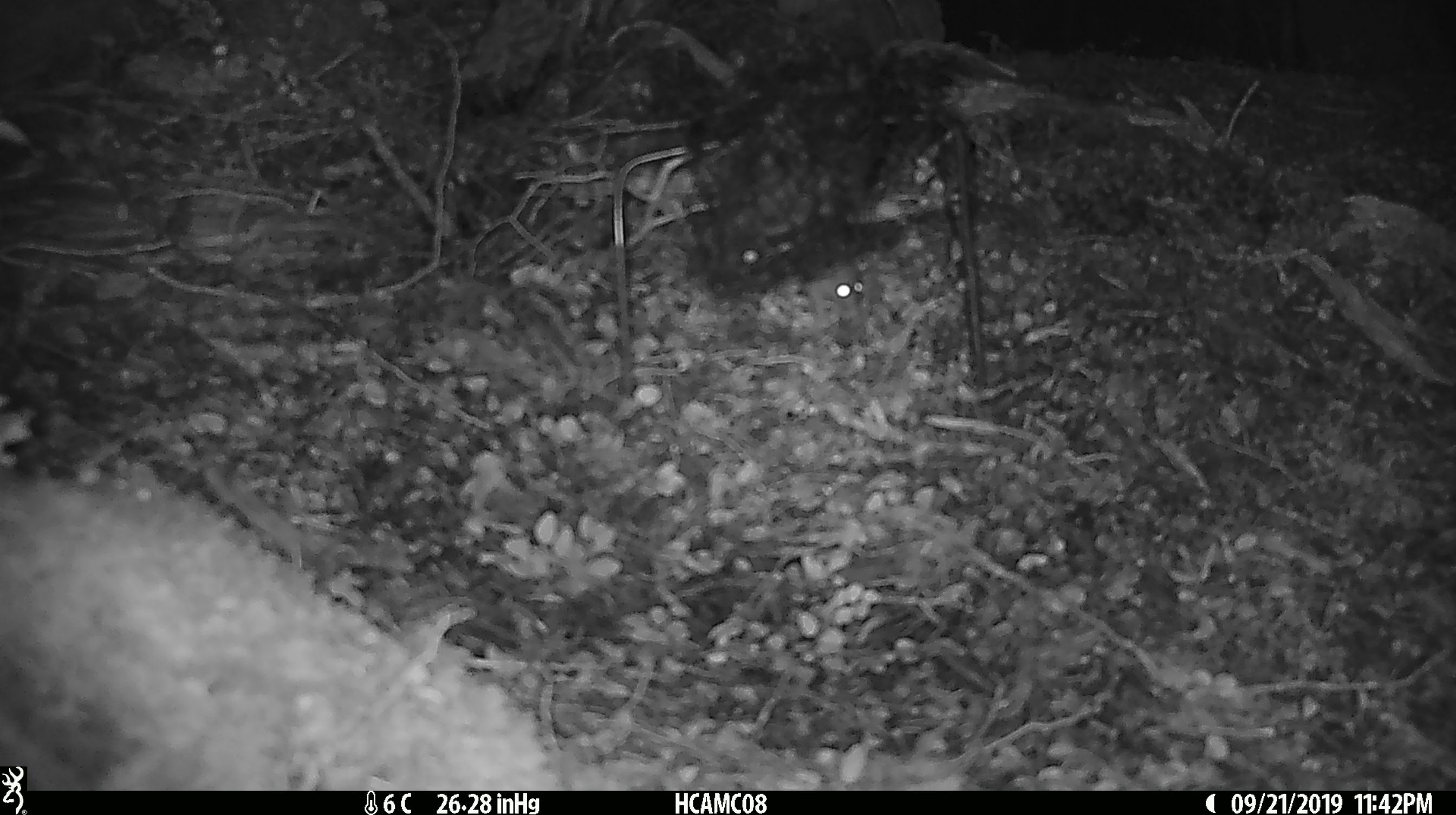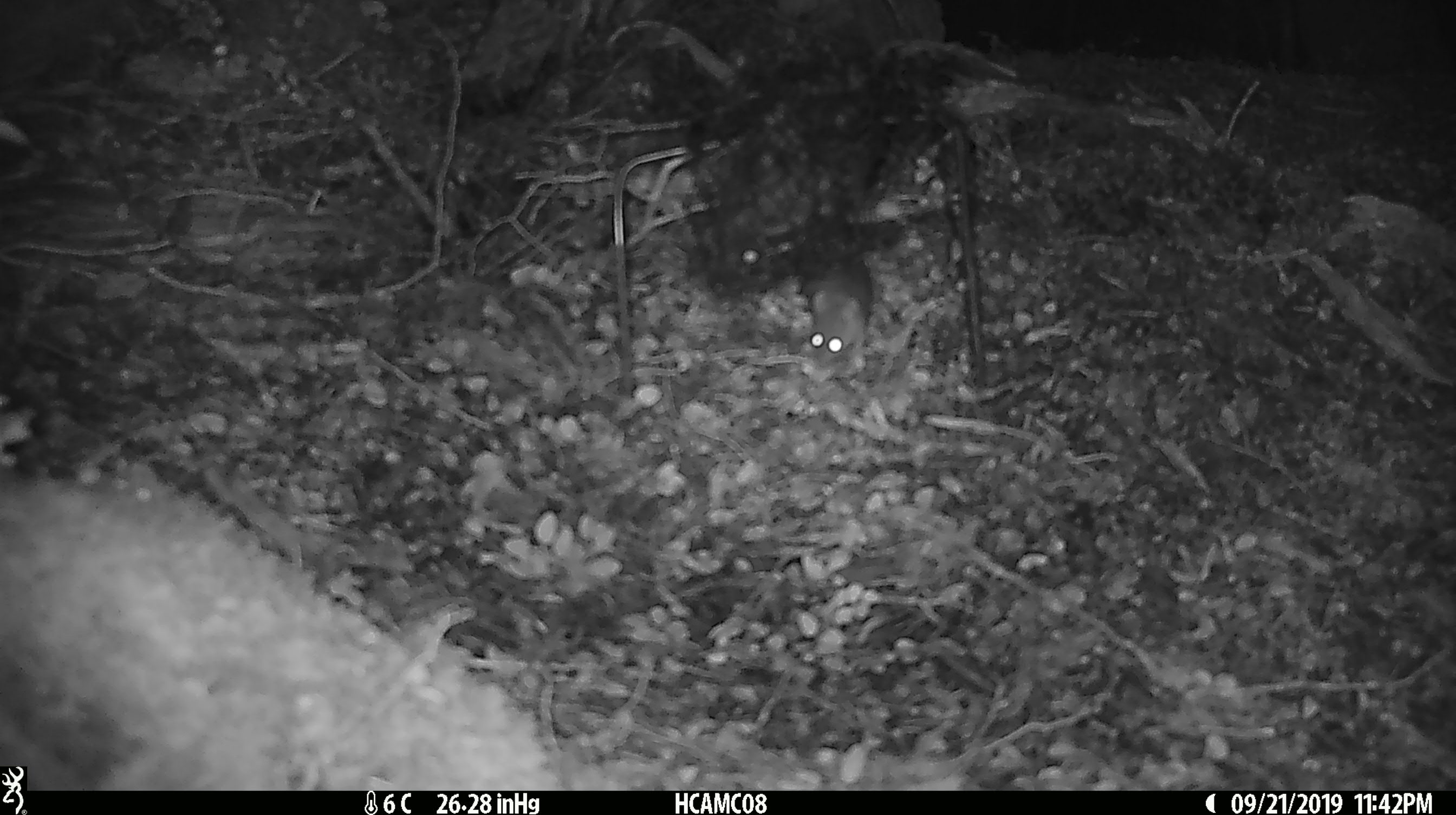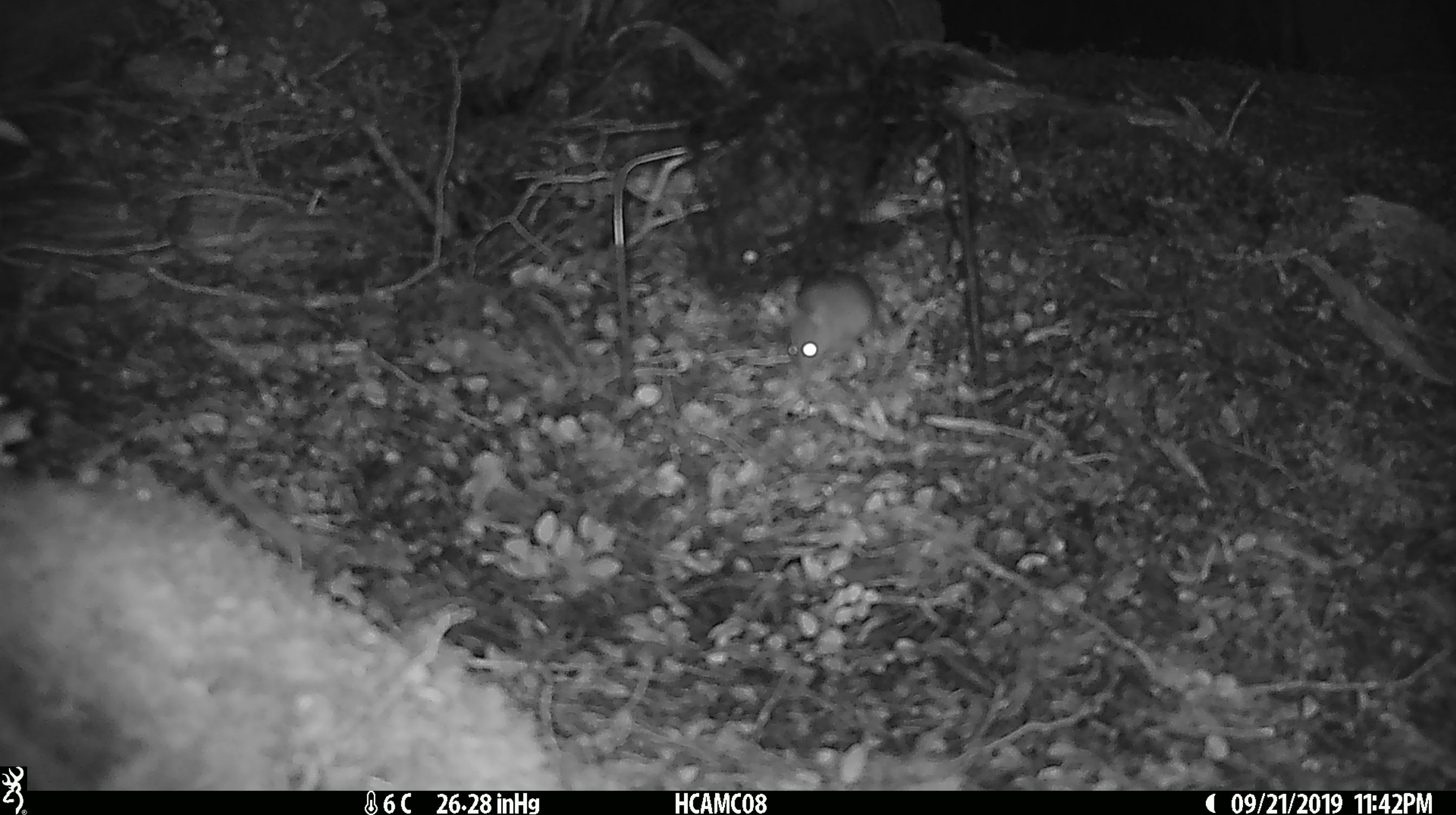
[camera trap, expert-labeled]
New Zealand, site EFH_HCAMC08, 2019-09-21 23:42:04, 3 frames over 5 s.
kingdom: Animalia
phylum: Chordata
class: Mammalia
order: Rodentia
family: Muridae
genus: Mus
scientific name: Mus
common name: mouse